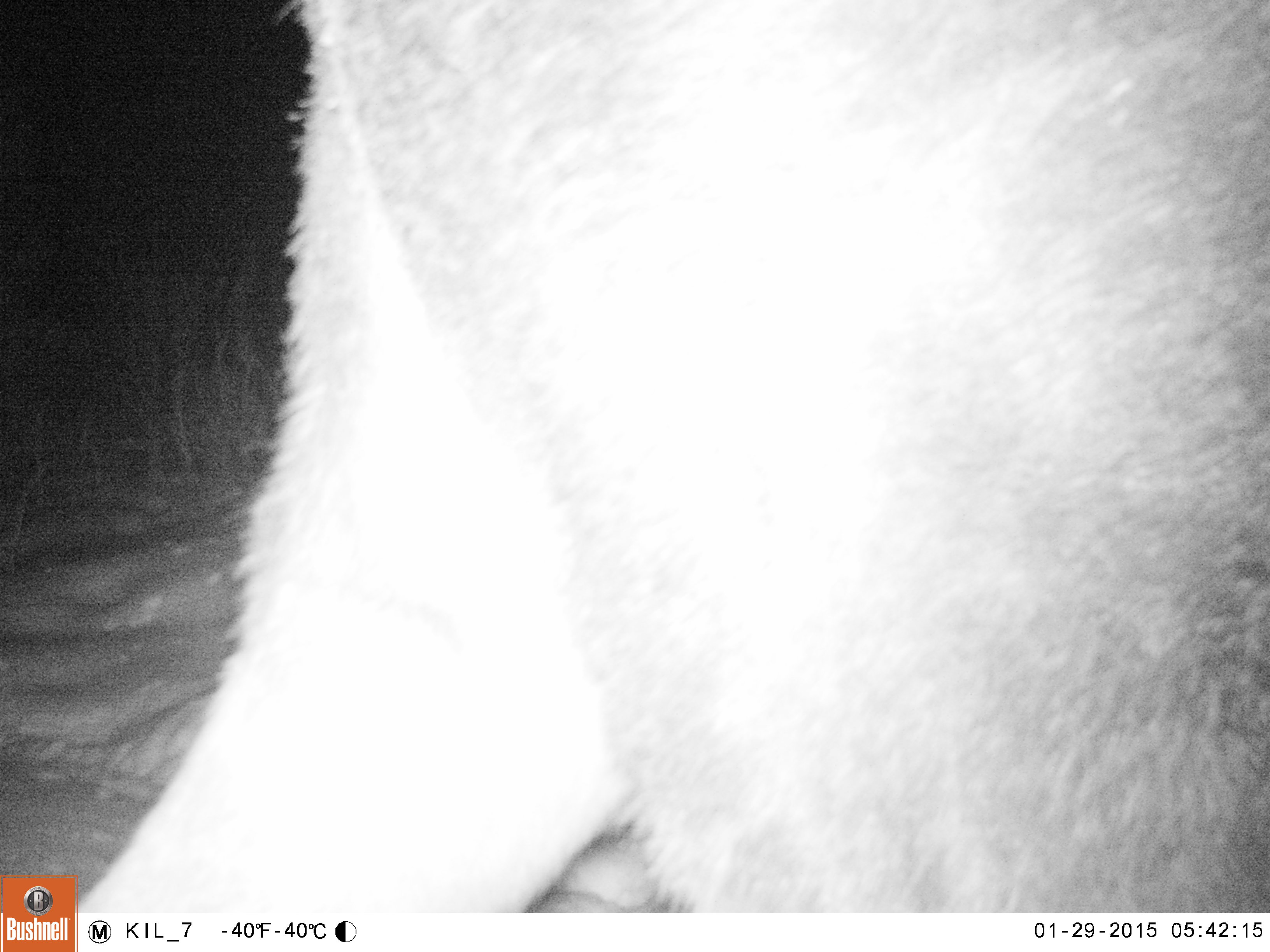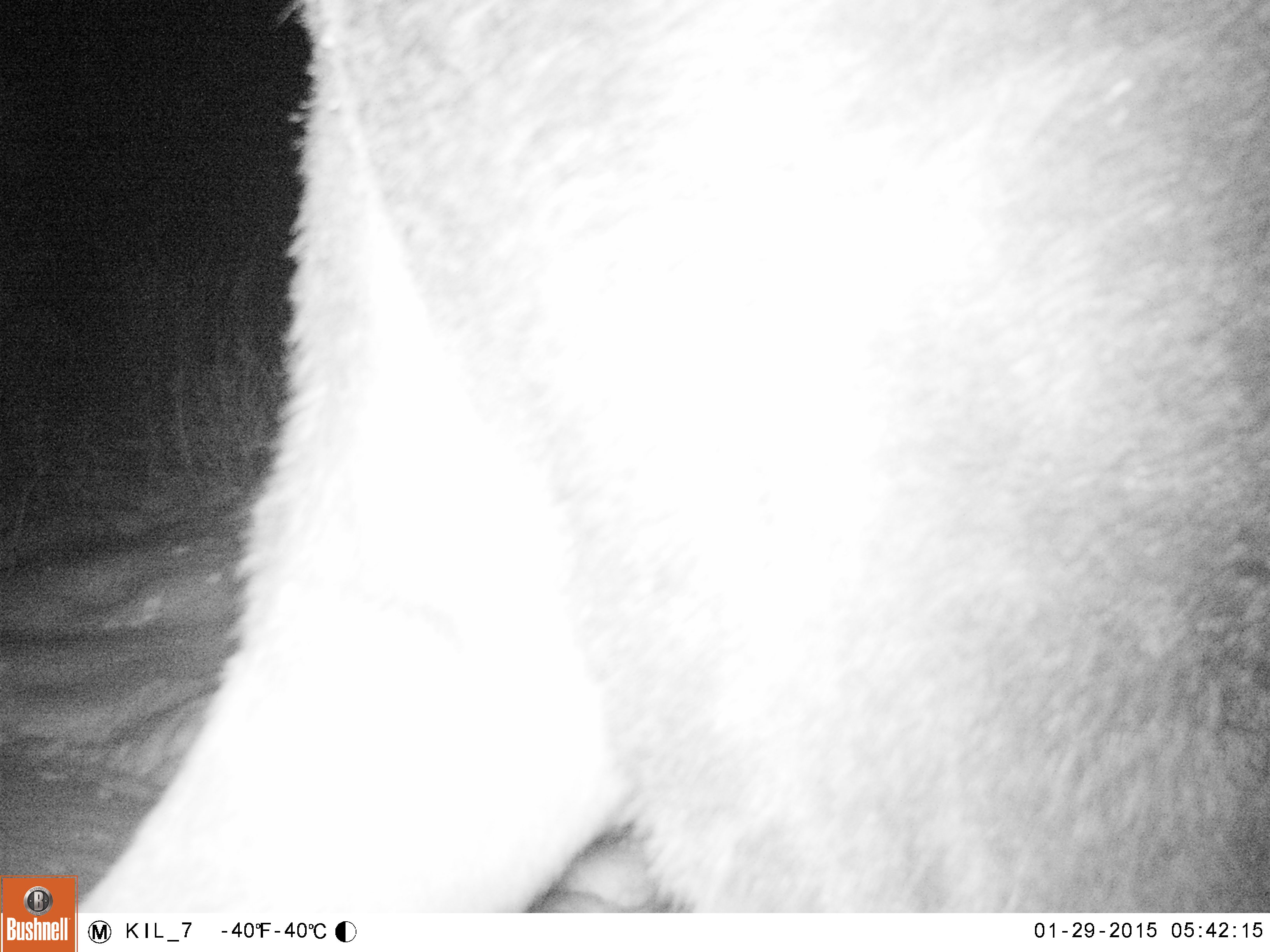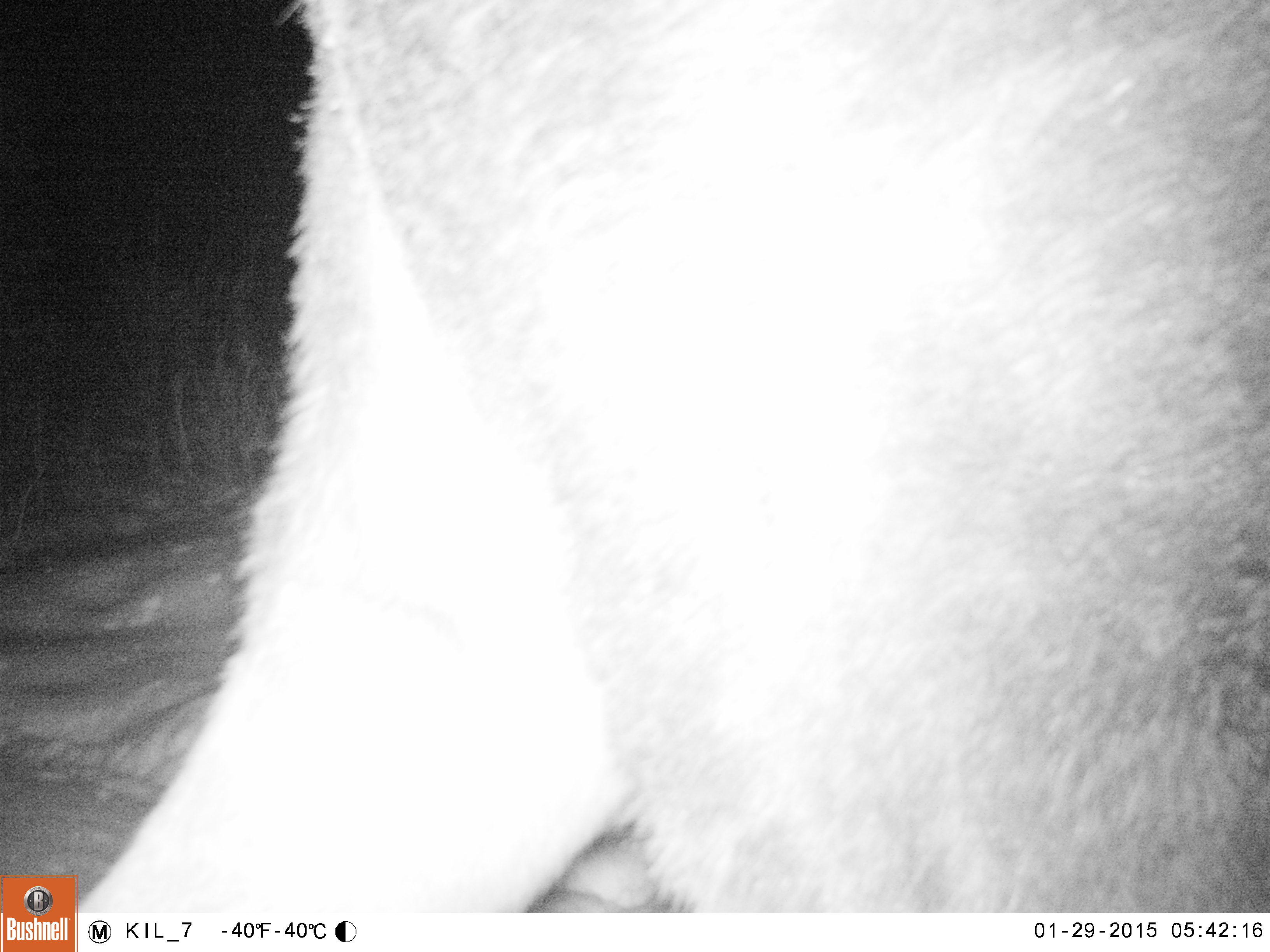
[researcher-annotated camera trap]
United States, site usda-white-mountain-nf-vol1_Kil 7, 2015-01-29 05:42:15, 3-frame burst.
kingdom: Animalia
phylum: Chordata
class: Mammalia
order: Artiodactyla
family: Cervidae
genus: Alces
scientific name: Alces alces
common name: moose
Moose (Alces alces).